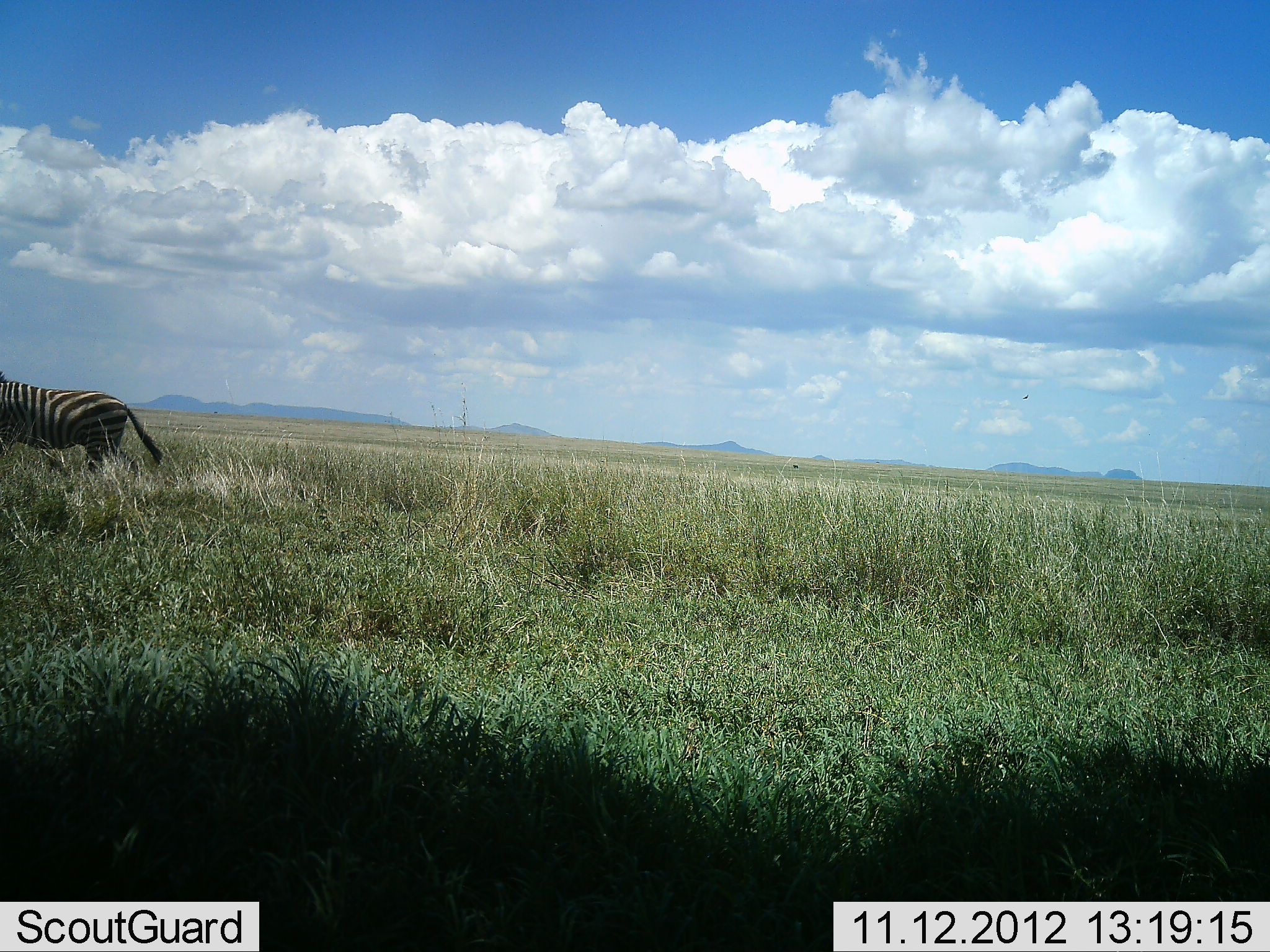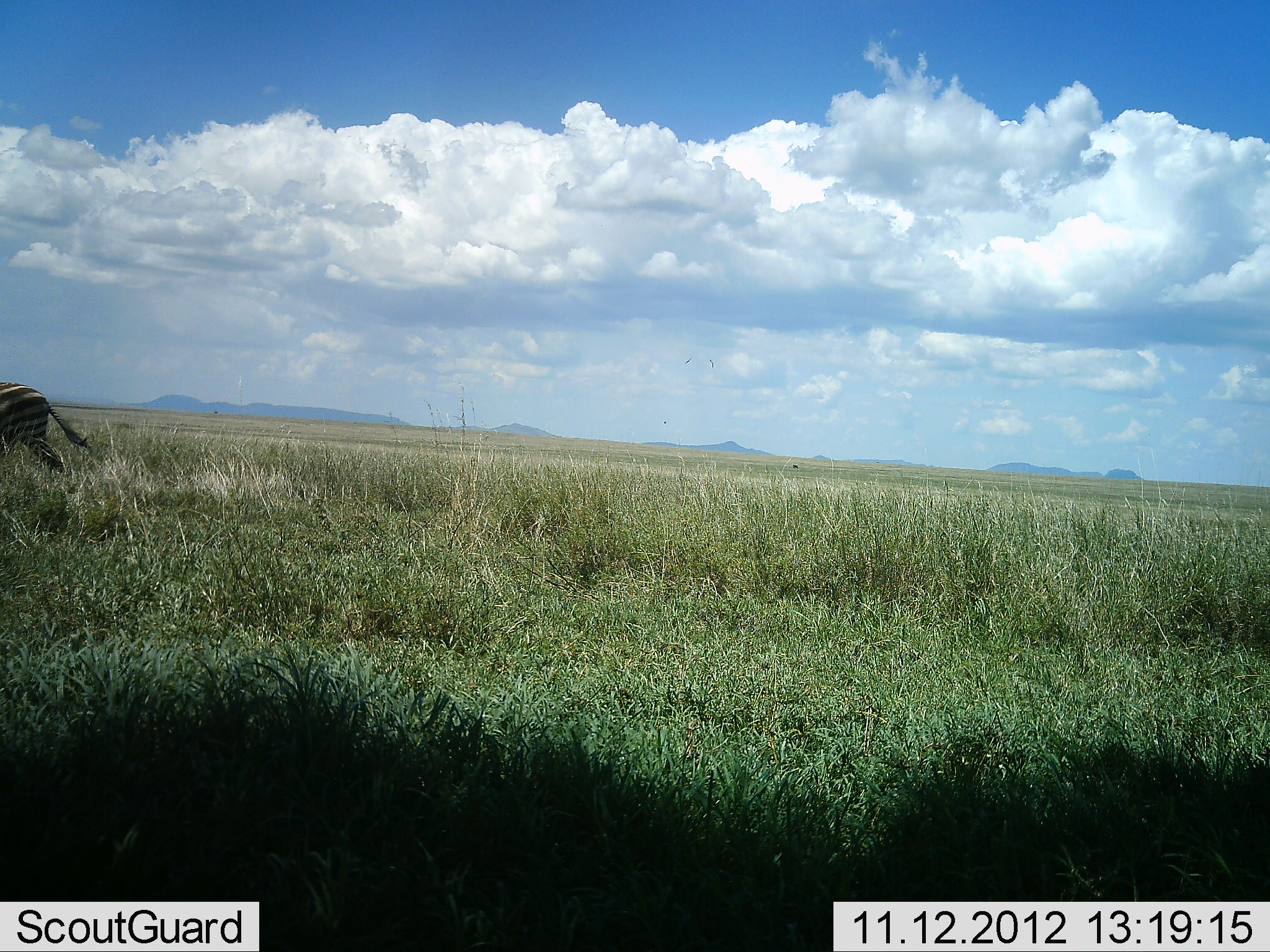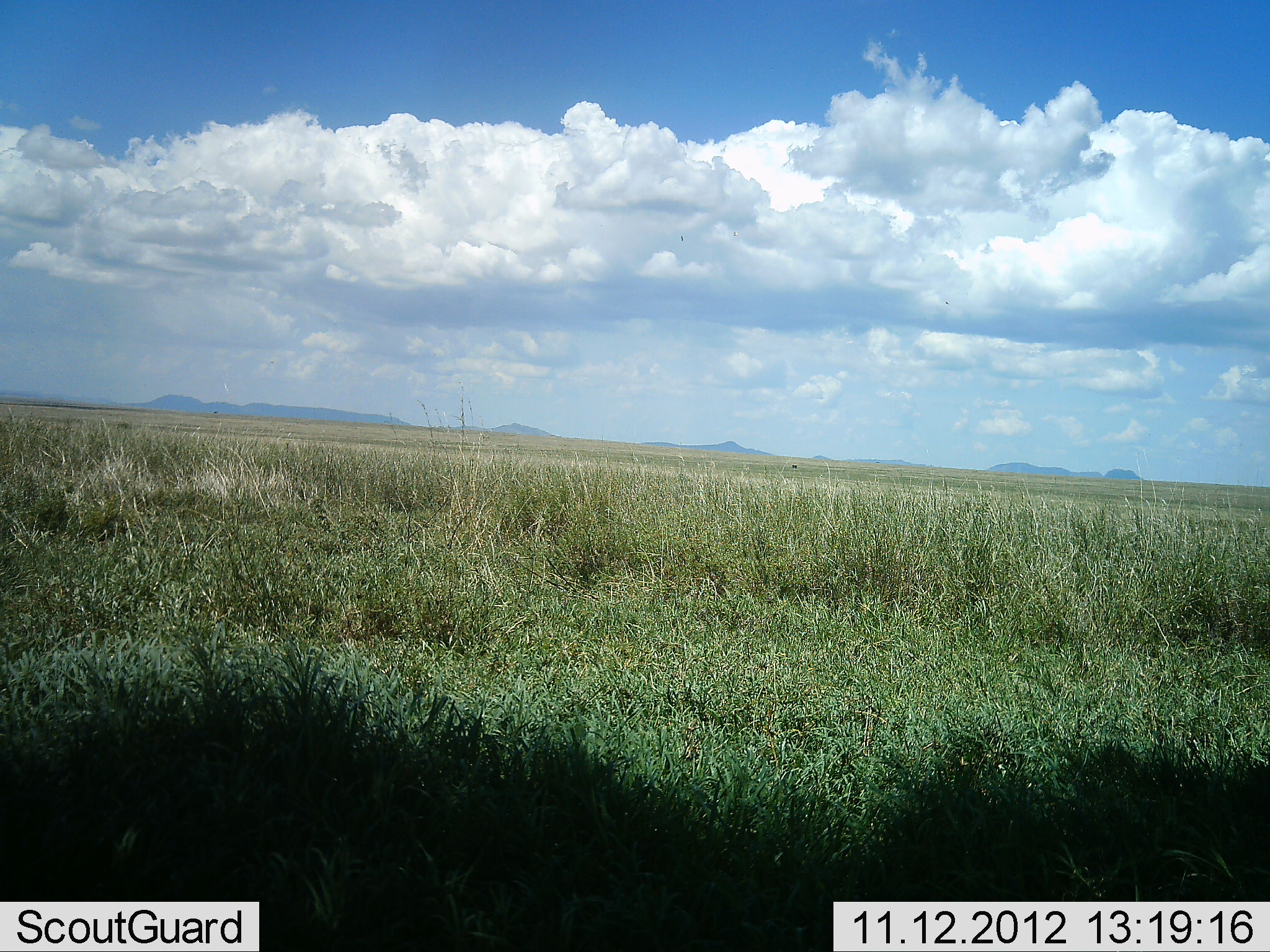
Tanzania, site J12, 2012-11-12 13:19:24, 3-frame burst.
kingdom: Animalia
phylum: Chordata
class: Mammalia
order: Perissodactyla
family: Equidae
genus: Equus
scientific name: Equus quagga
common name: plains zebra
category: zebra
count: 1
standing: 0%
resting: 0%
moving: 100%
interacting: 0%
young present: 0%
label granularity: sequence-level